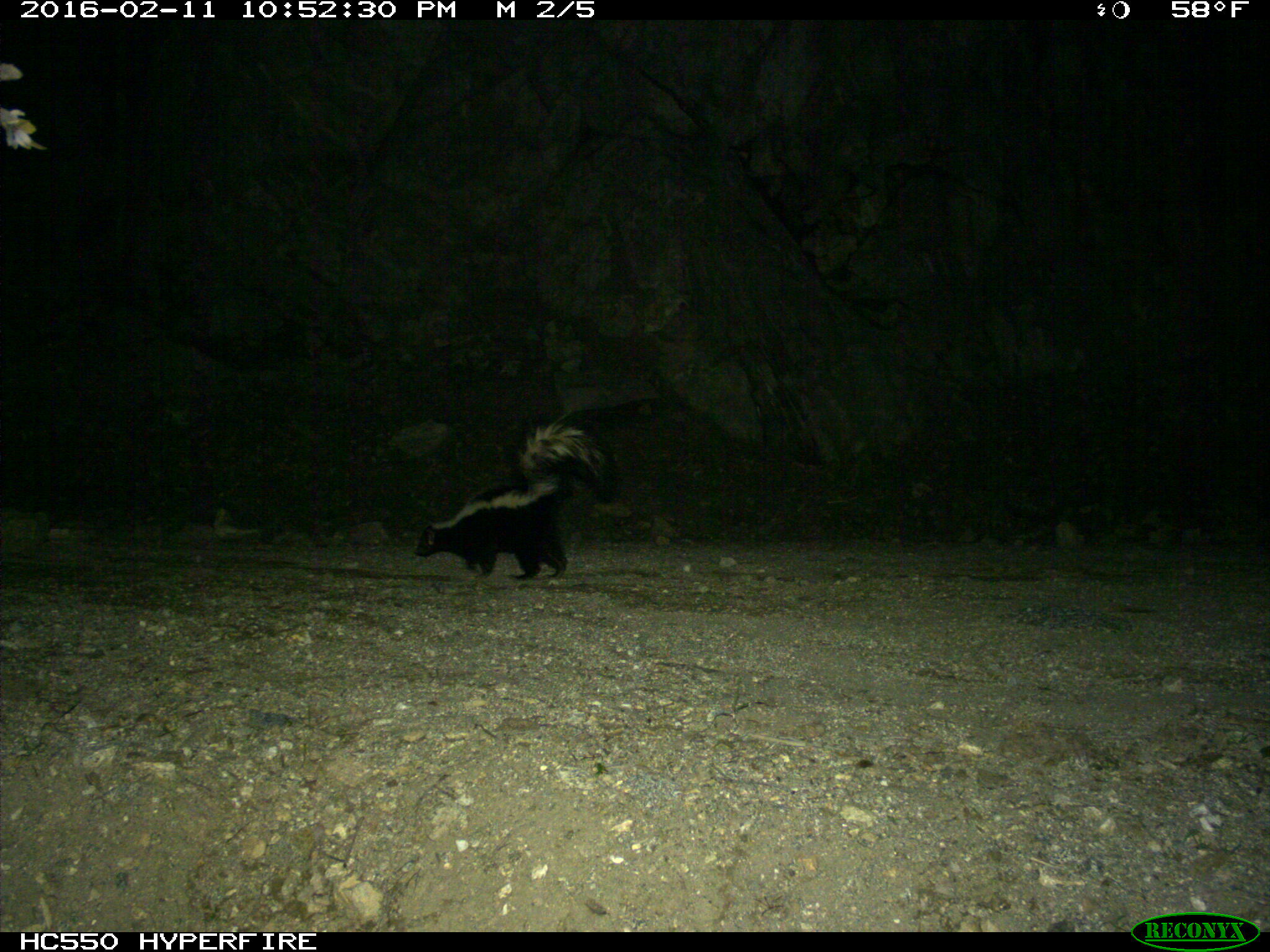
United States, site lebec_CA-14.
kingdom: Animalia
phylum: Chordata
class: Mammalia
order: Carnivora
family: Mephitidae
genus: Mephitis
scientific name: Mephitis mephitis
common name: striped skunk